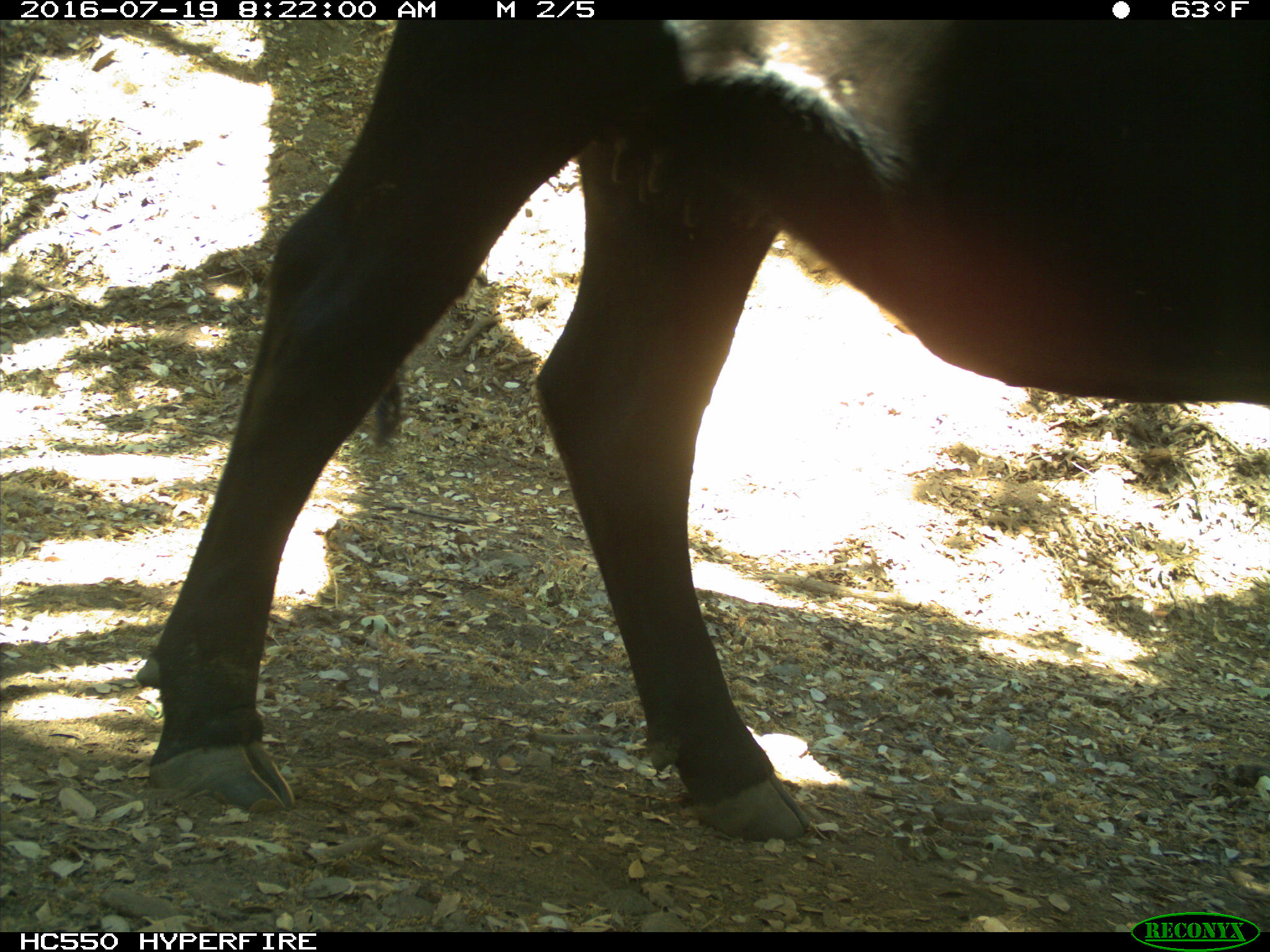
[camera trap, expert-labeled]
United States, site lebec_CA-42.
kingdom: Animalia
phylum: Chordata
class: Mammalia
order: Artiodactyla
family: Bovidae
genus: Bos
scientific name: Bos taurus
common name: domestic cow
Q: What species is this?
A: Bos taurus (domestic cow).